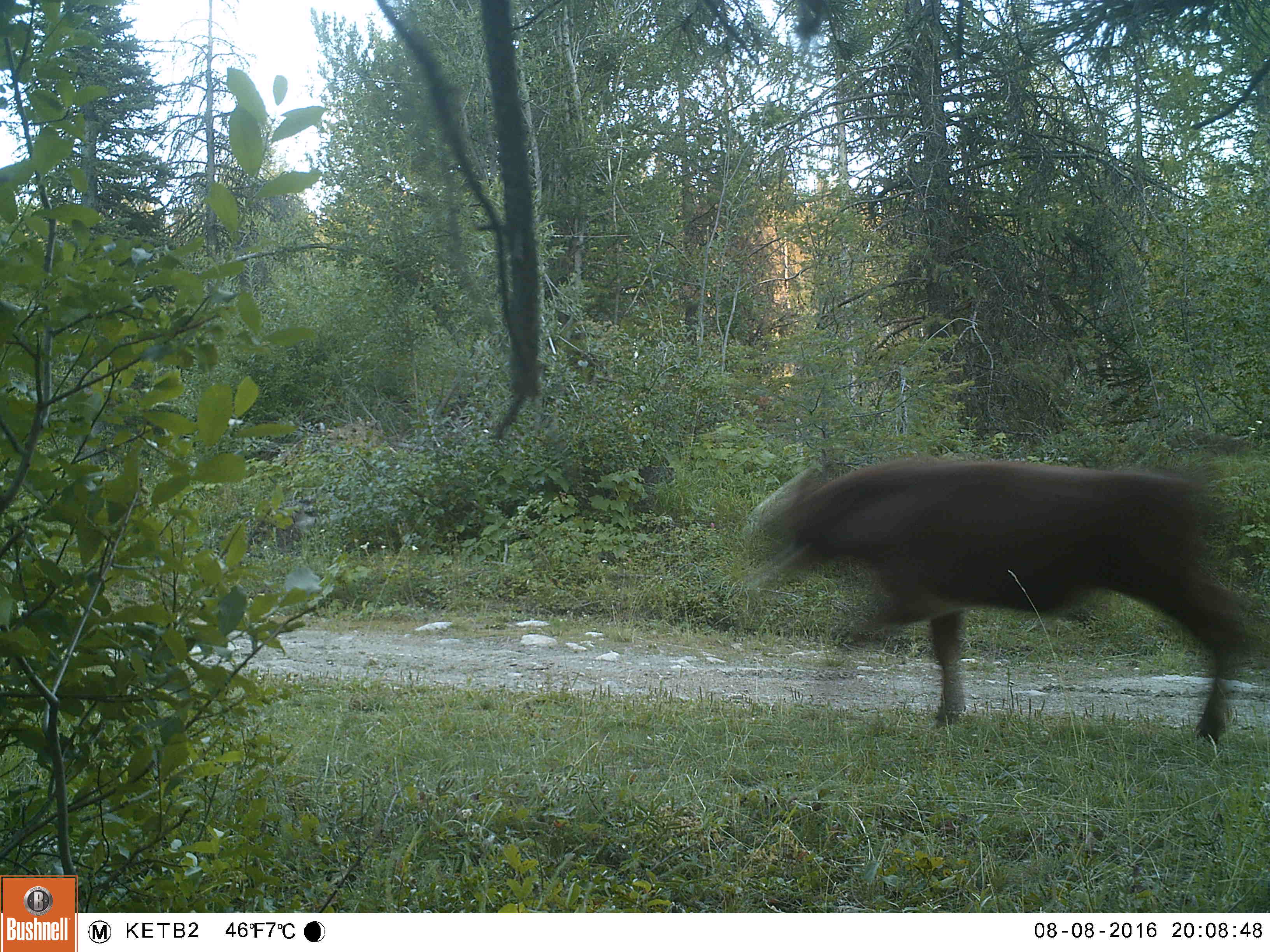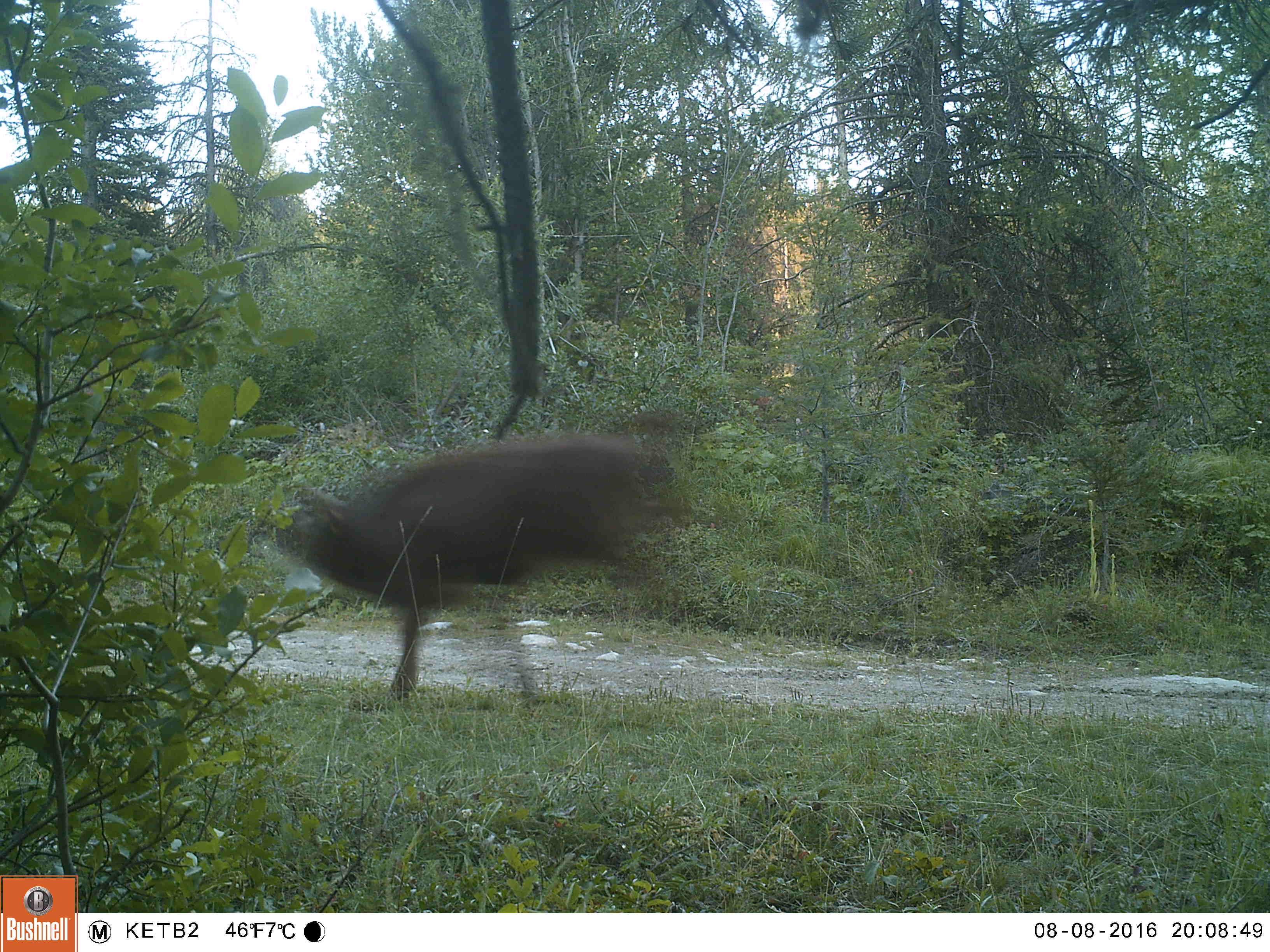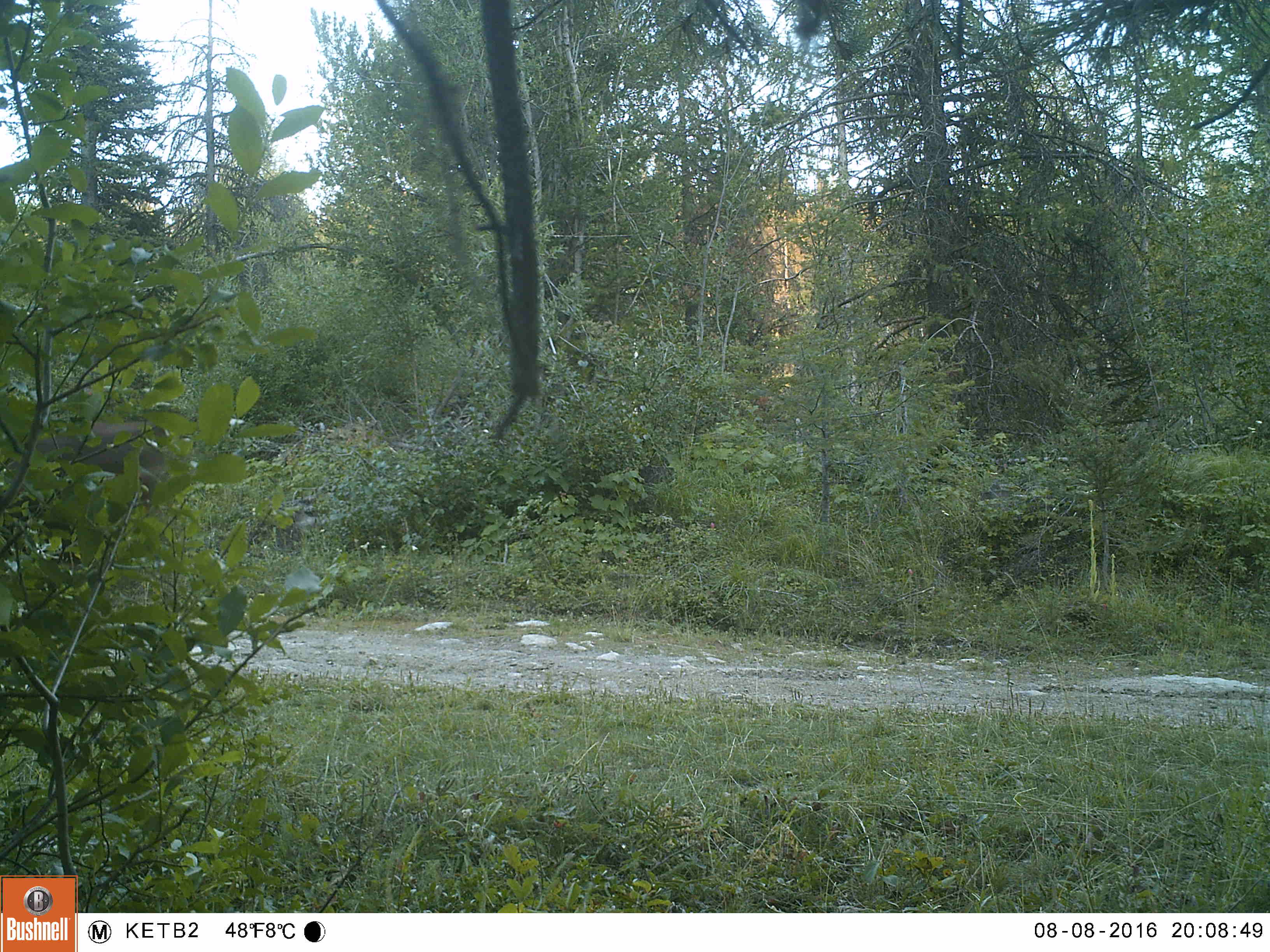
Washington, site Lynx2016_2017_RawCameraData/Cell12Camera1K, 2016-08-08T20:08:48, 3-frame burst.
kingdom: Animalia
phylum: Chordata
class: Mammalia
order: Artiodactyla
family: Bovidae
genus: Bos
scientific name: Bos taurus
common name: domestic cattle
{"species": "domestic cattle (Bos taurus)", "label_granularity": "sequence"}